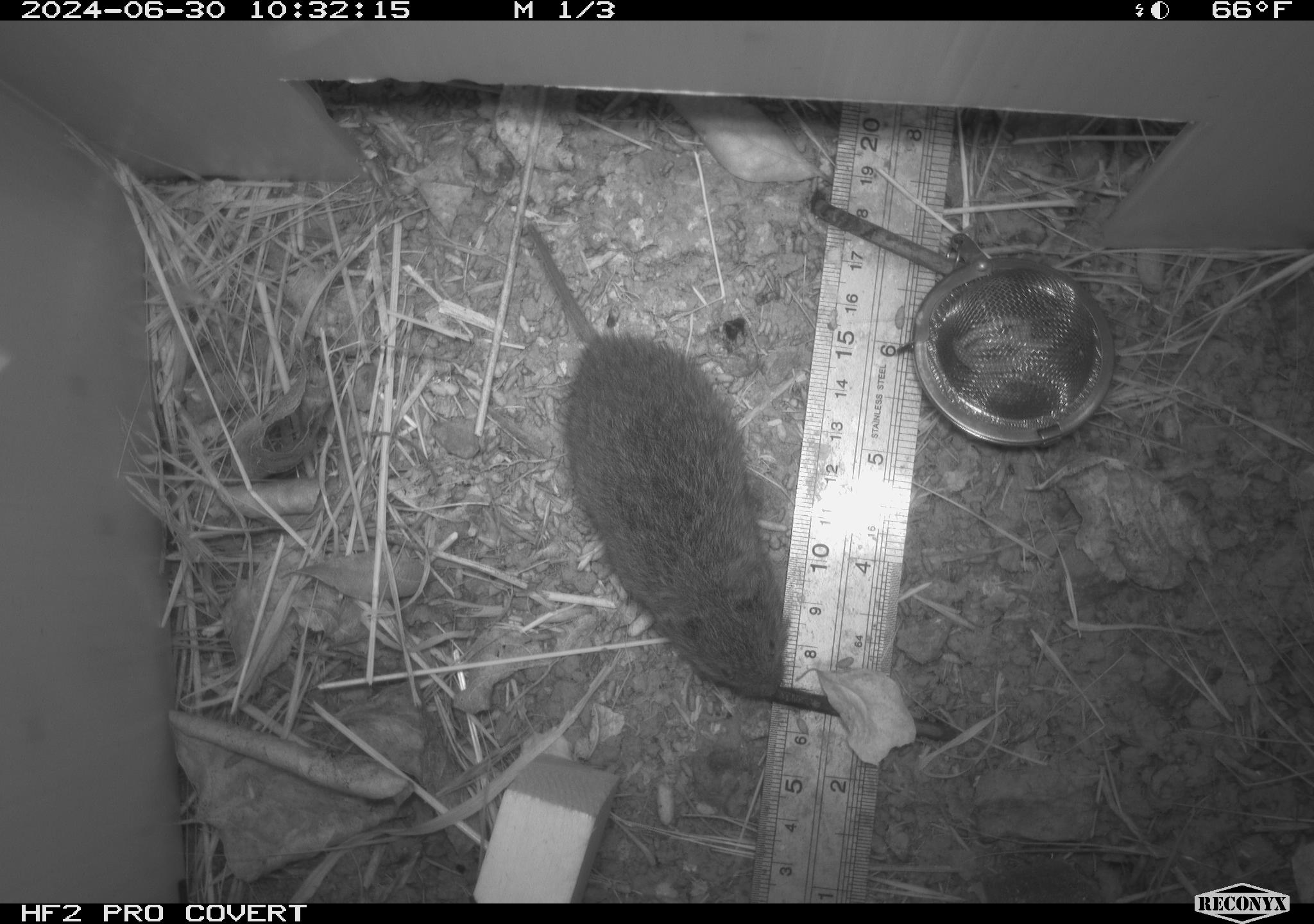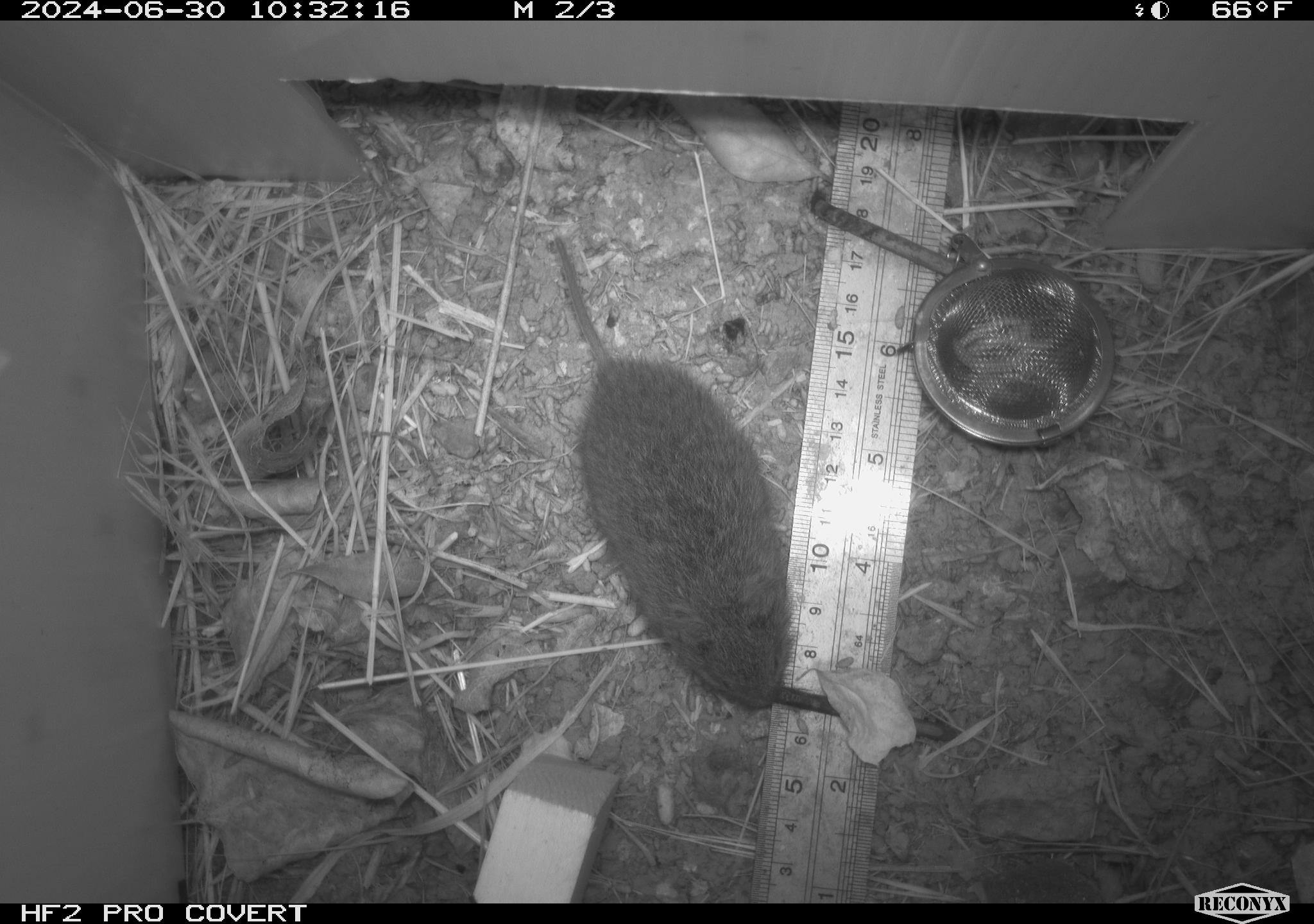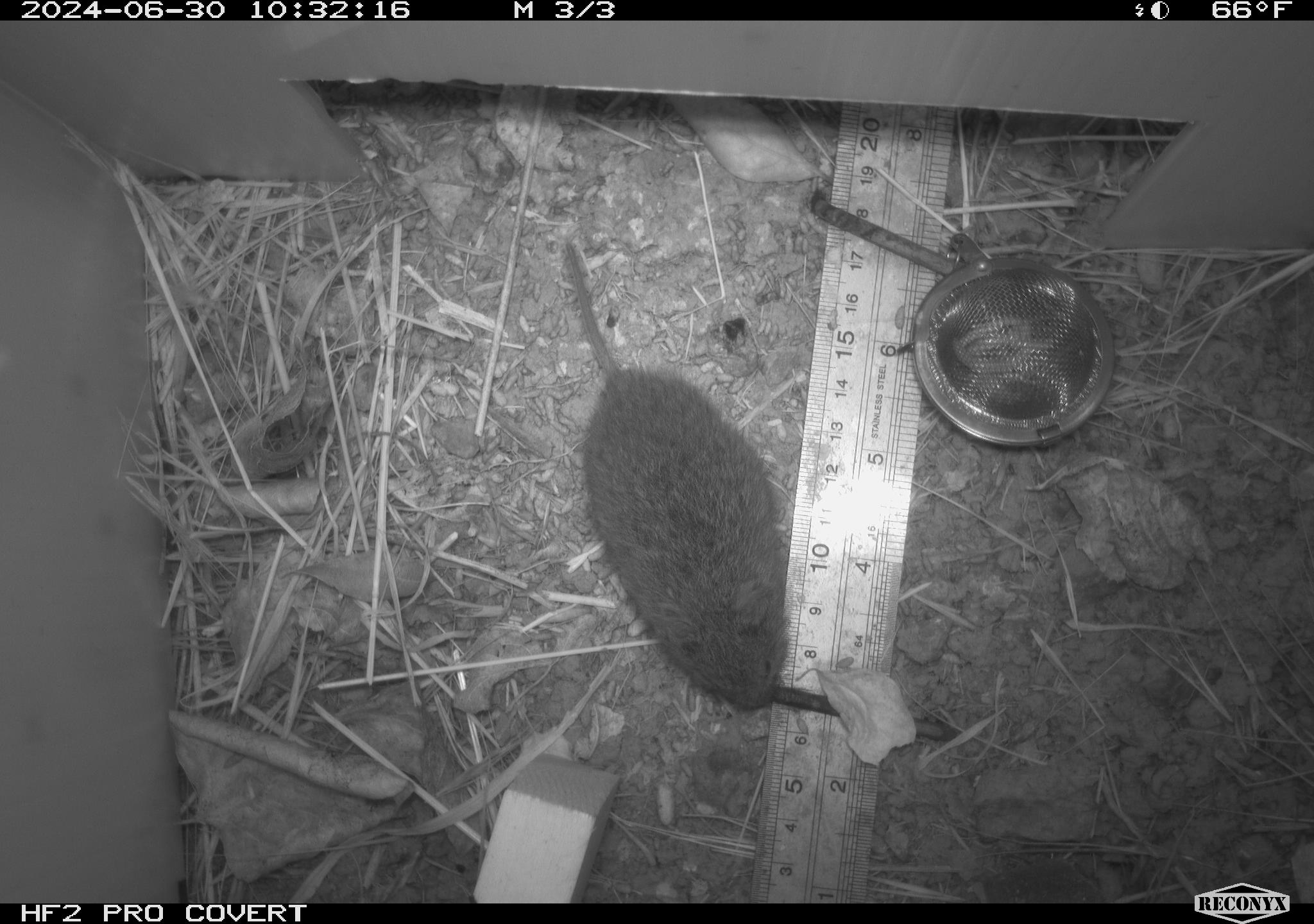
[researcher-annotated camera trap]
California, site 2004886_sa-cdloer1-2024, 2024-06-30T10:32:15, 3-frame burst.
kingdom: Animalia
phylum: Chordata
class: Mammalia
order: Rodentia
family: Cricetidae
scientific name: Arvicolinae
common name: voles, lemmings, and muskrats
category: arvicolinae subfamily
Arvicolinae subfamily (voles, lemmings, and muskrats) (Arvicolinae).